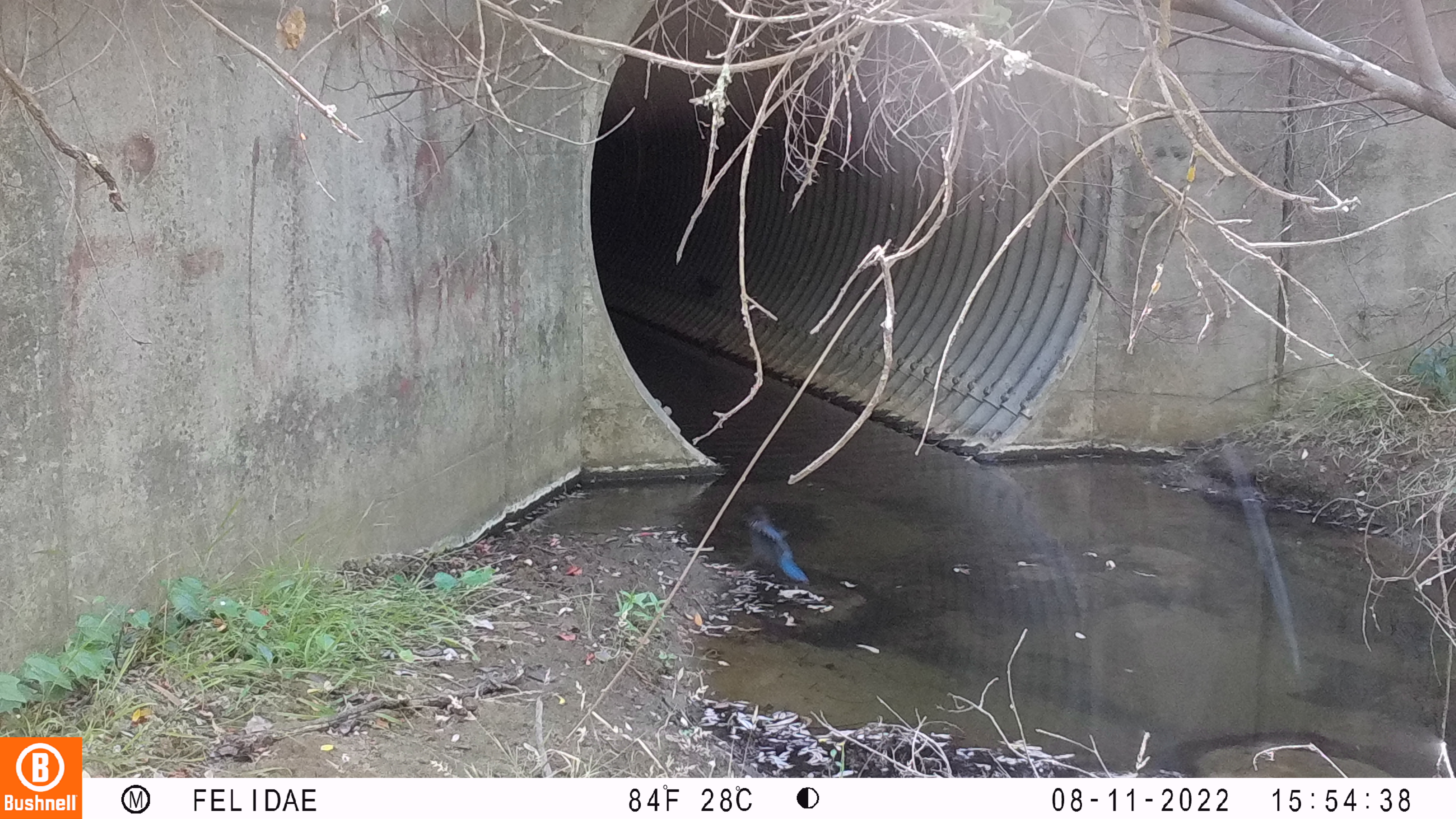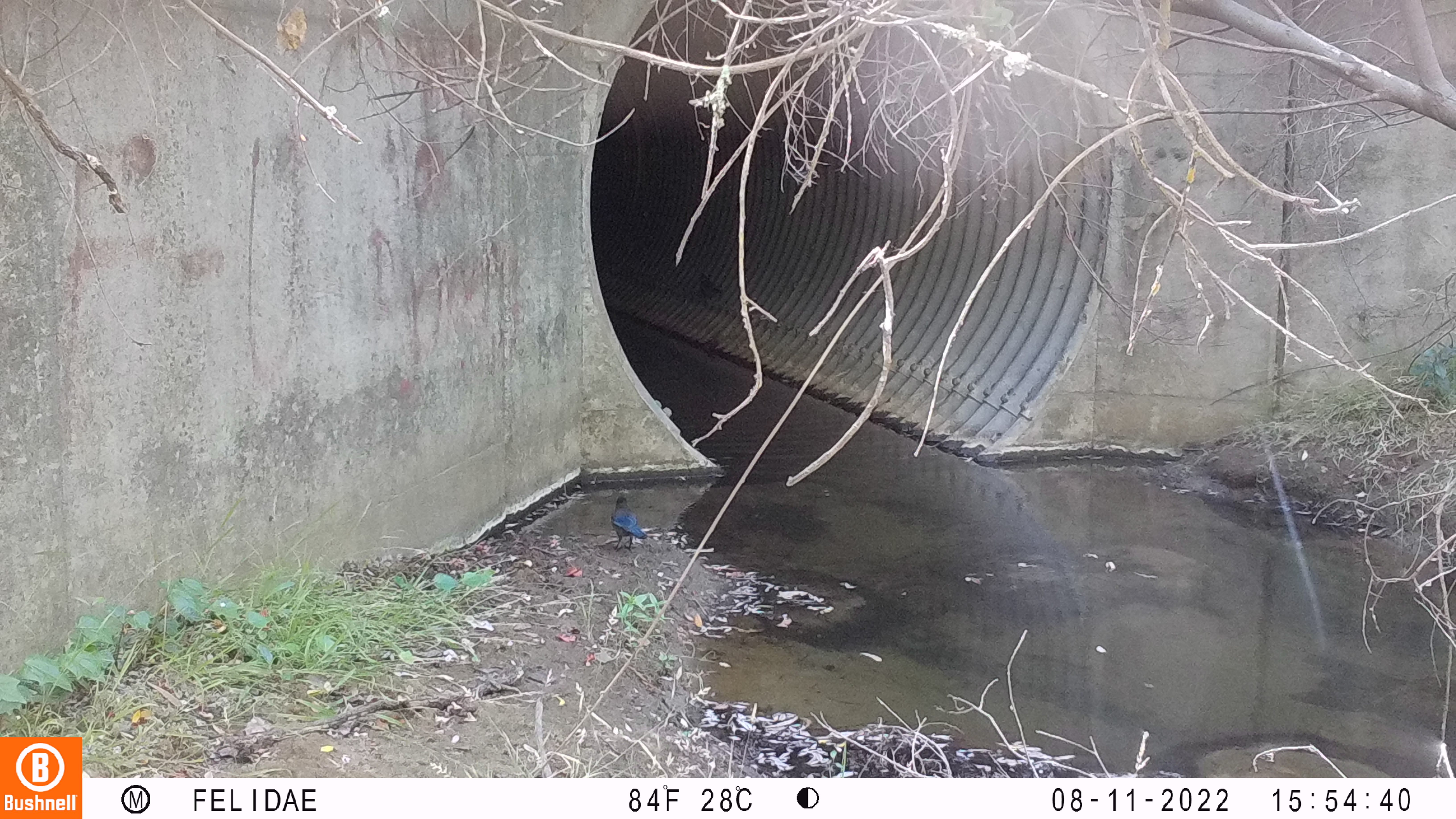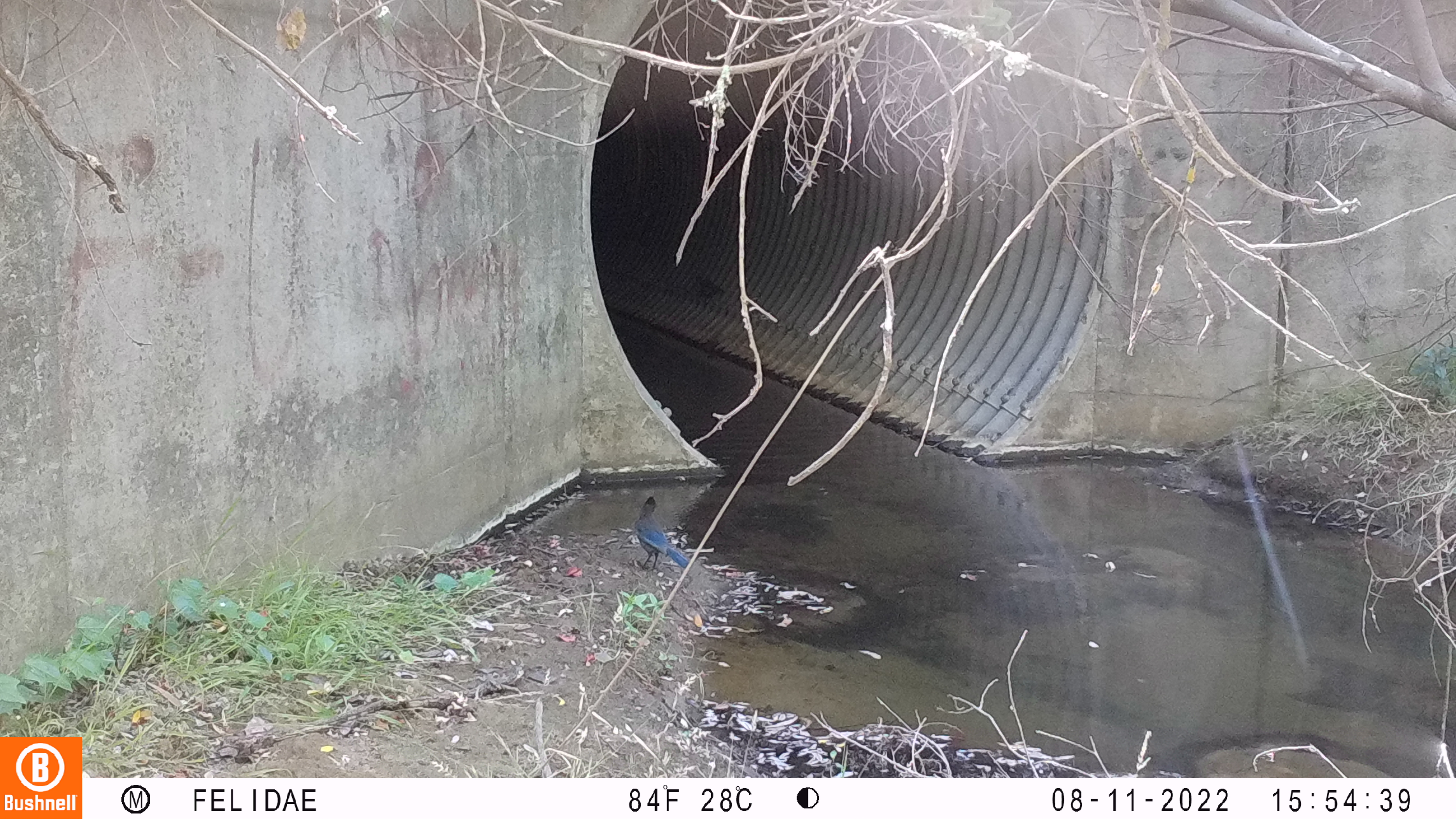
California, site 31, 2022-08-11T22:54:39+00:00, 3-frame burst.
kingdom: Animalia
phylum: Chordata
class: Aves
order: Passeriformes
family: Corvidae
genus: Cyanocitta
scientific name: Cyanocitta stelleri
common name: steller's jay